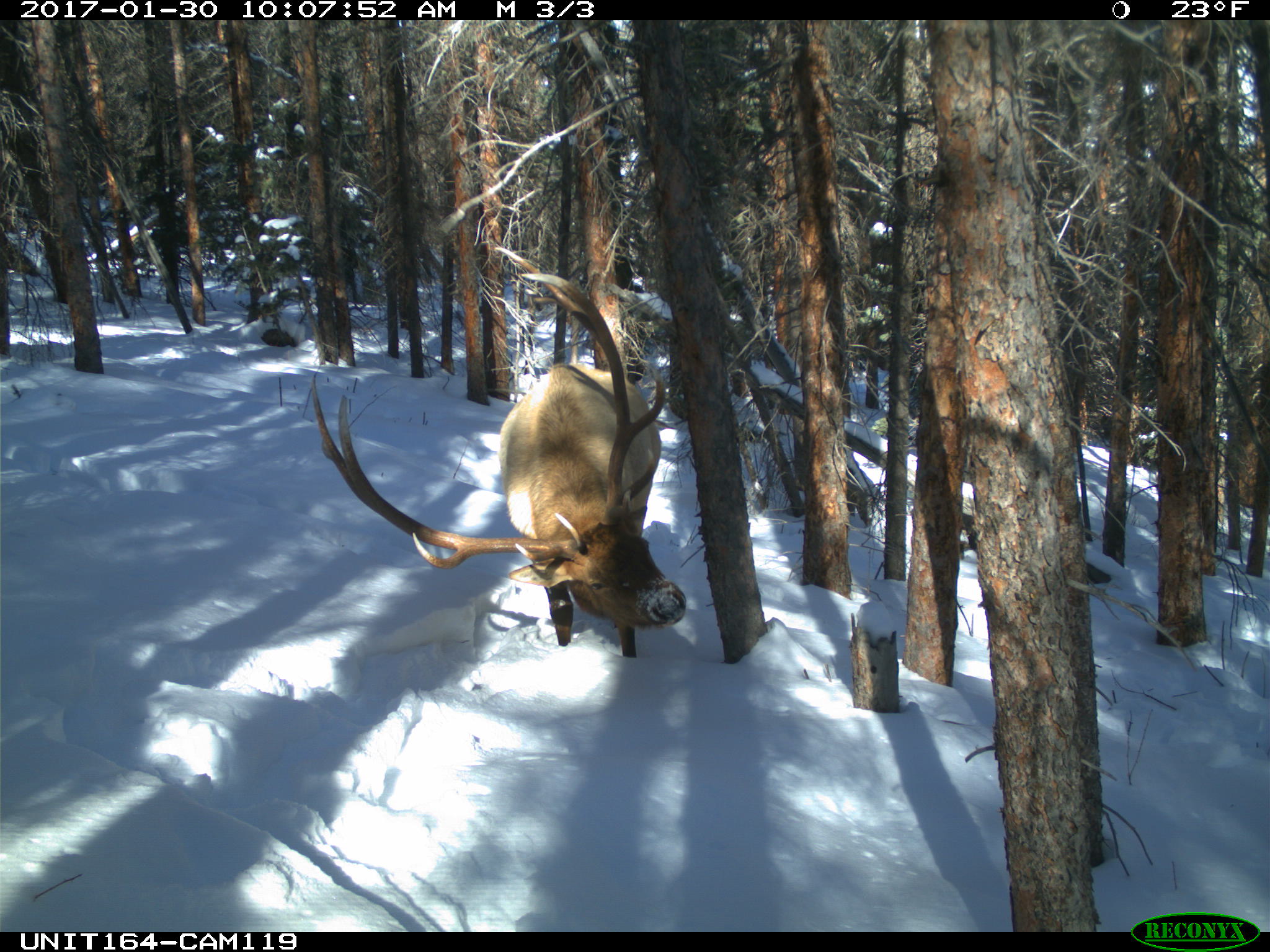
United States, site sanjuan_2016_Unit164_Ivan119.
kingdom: Animalia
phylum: Chordata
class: Mammalia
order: Artiodactyla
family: Cervidae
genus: Cervus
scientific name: Cervus elaphus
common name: red deer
Cervus elaphus (red deer).